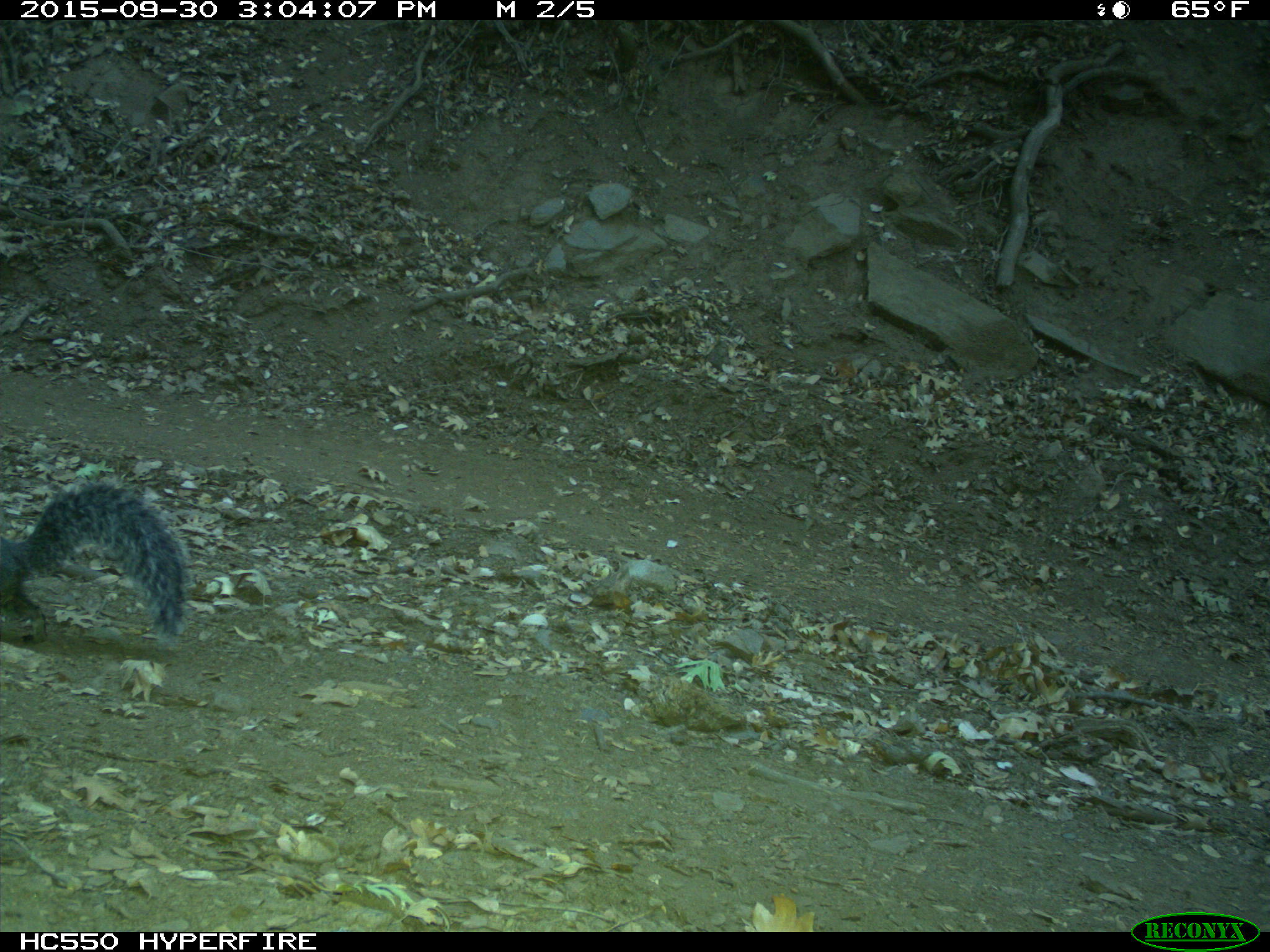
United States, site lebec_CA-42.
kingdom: Animalia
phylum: Chordata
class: Mammalia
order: Rodentia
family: Sciuridae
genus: Sciurus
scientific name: Sciurus carolinensis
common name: eastern gray squirrel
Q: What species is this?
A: Sciurus carolinensis (eastern gray squirrel).